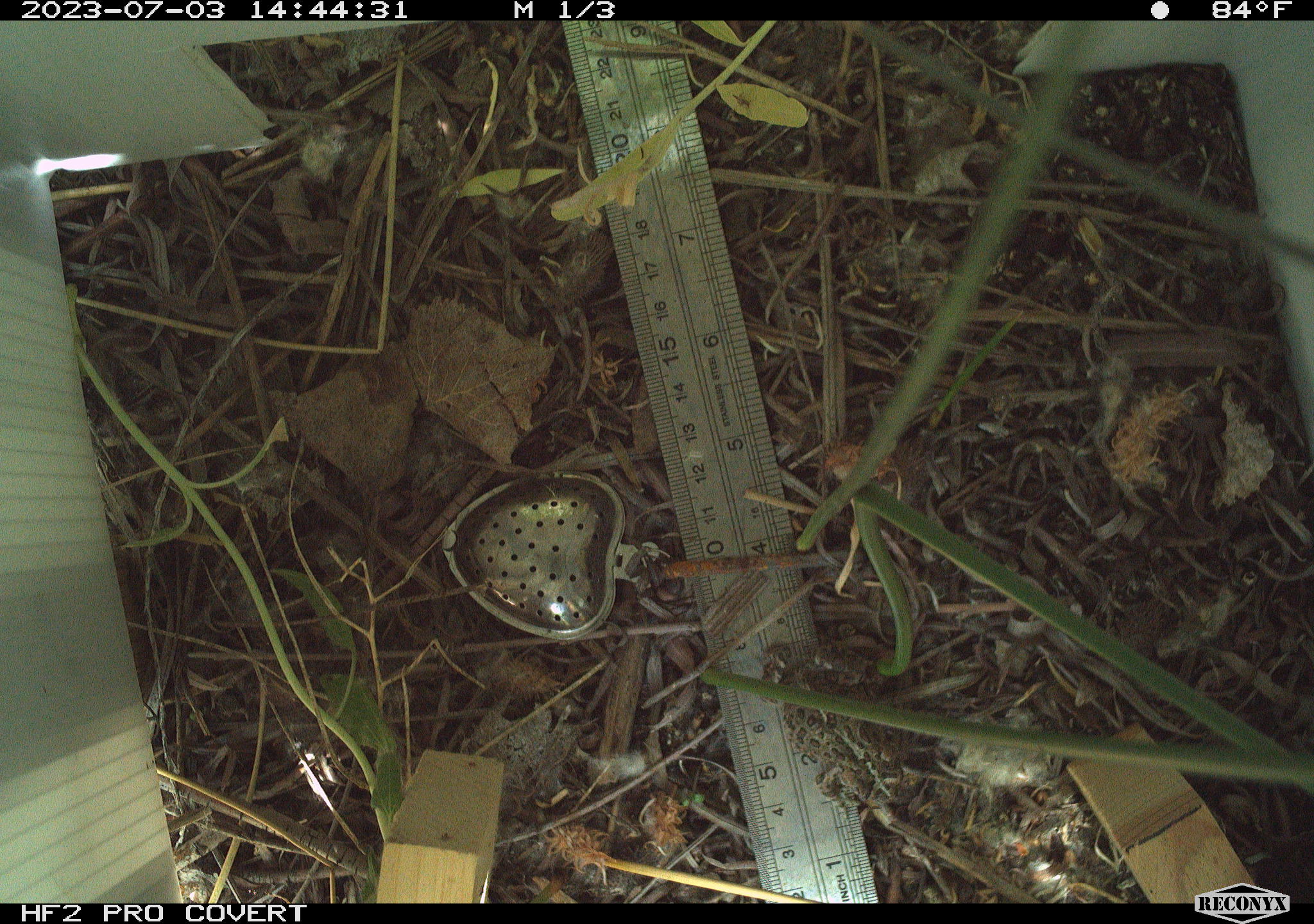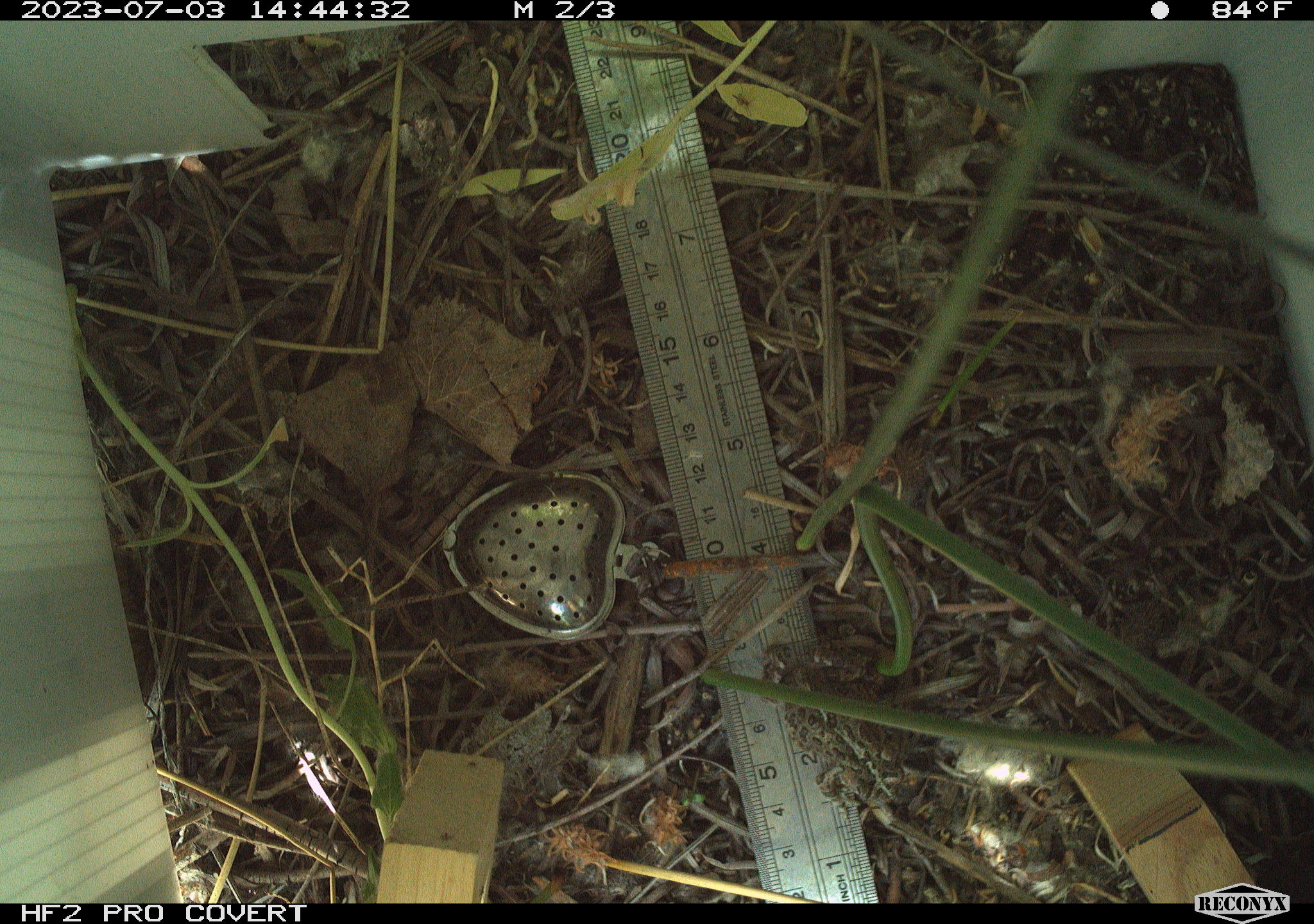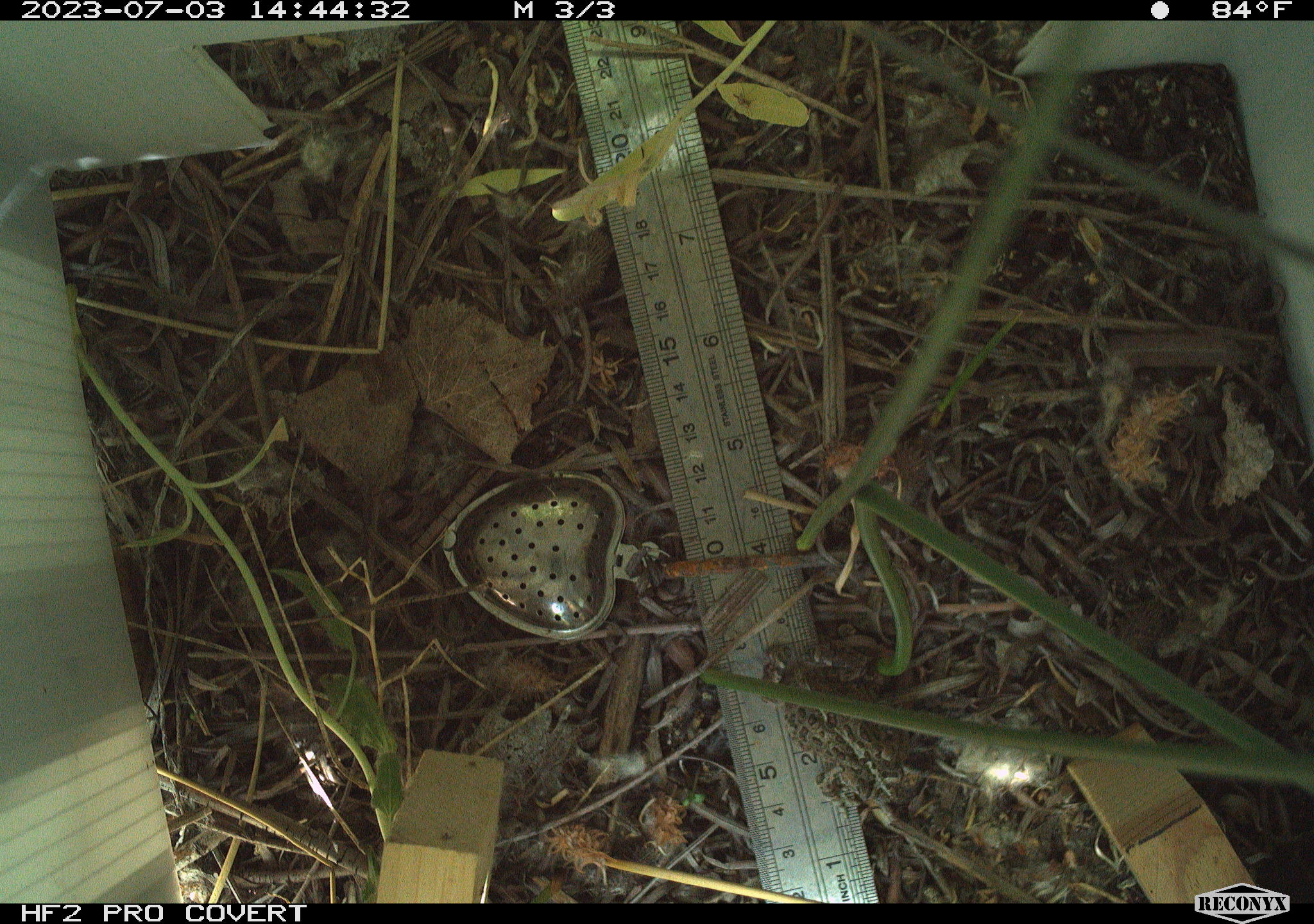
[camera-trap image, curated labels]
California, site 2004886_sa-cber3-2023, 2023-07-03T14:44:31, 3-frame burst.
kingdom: Animalia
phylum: Chordata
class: Amphibia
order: Anura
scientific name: Anura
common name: frogs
Frogs (Anura).